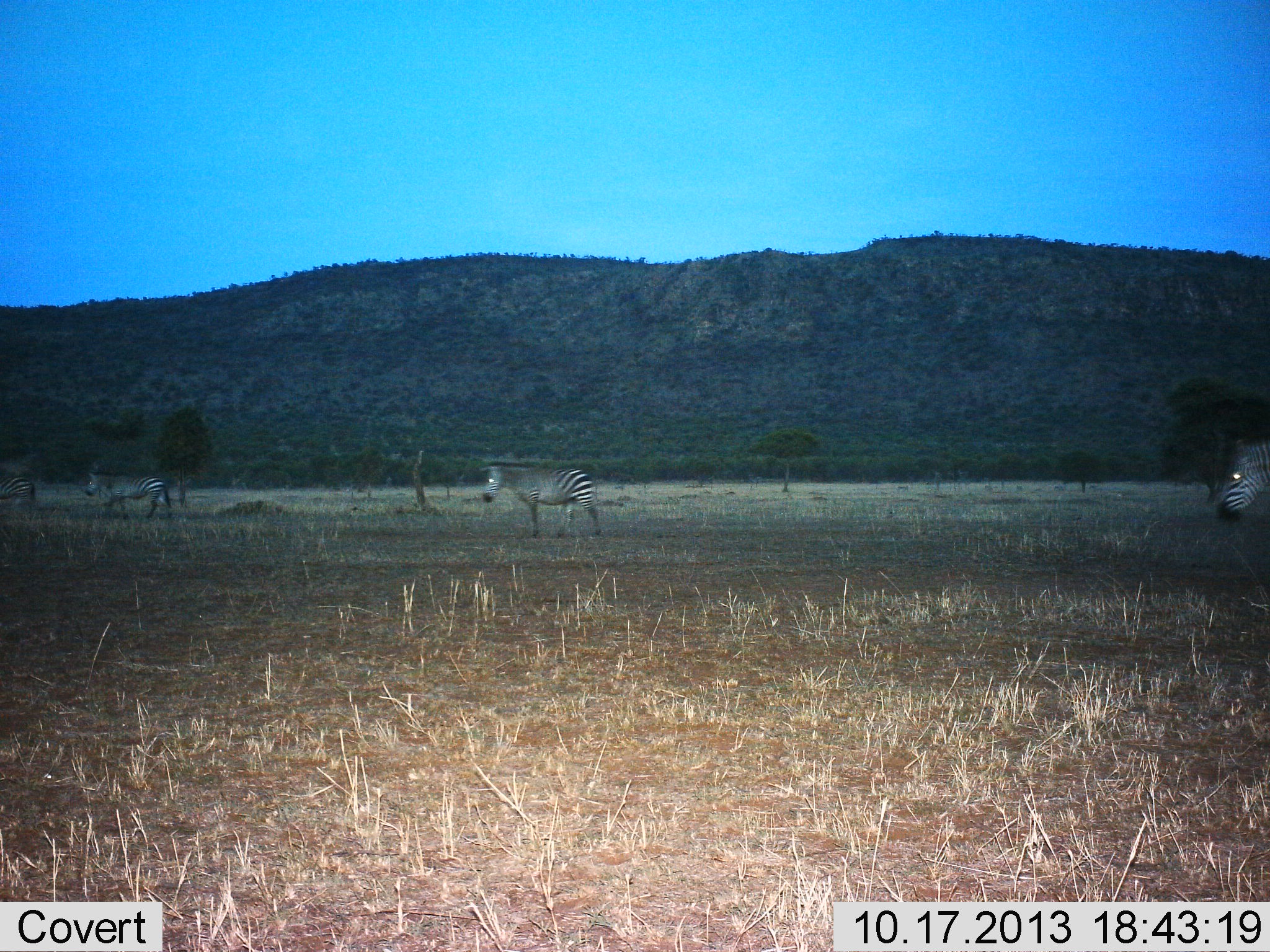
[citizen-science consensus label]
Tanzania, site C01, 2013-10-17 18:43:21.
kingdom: Animalia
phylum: Chordata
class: Mammalia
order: Perissodactyla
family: Equidae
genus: Equus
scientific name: Equus quagga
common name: plains zebra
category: zebra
Zebra (plains zebra) (Equus quagga), count 4. Behavior (volunteer vote fractions): standing 40%, resting 0%, moving 80%, interacting 0%. Young present (vote fraction): 0%. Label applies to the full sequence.